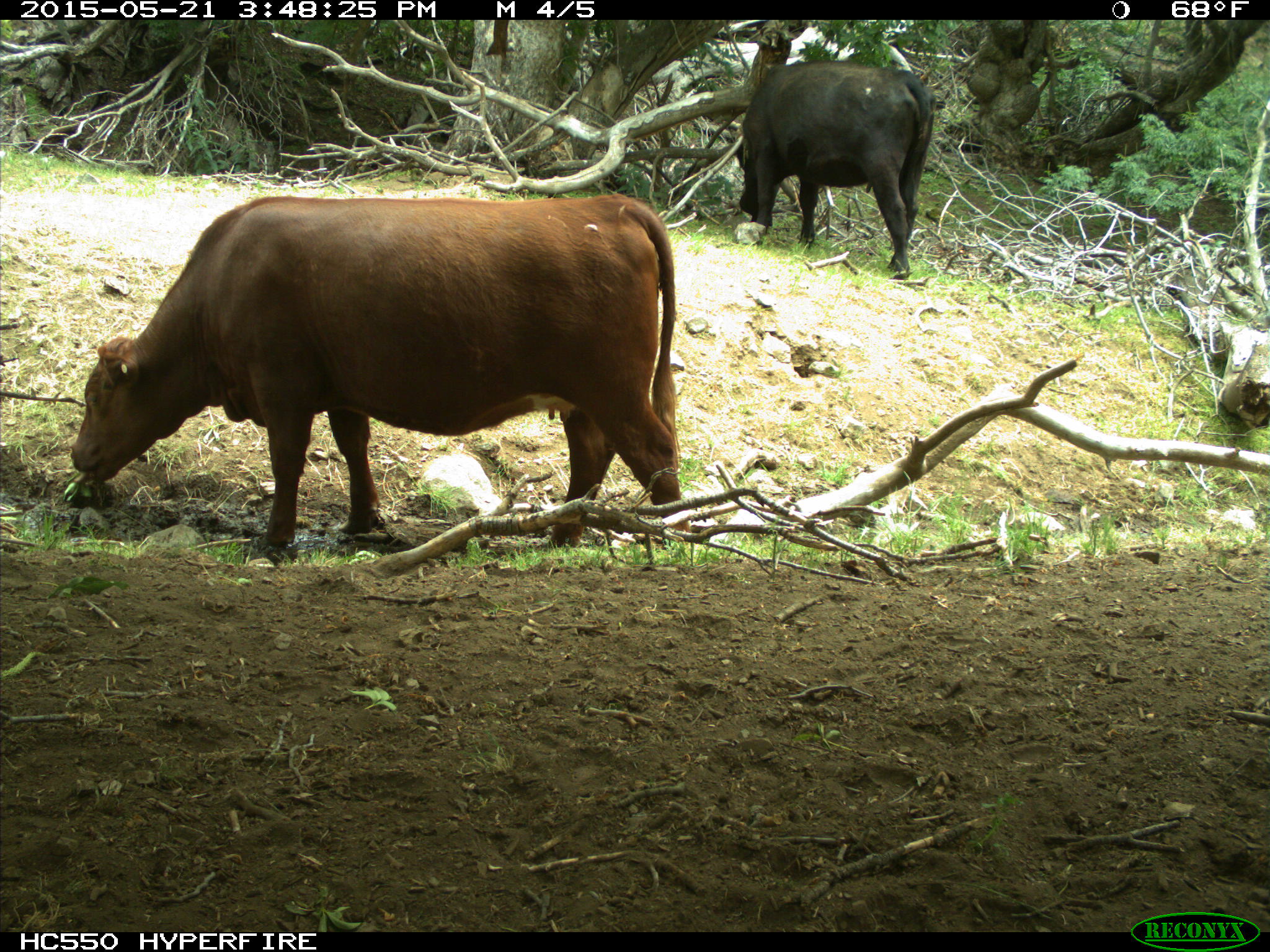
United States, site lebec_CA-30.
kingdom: Animalia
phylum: Chordata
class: Mammalia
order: Artiodactyla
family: Bovidae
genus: Bos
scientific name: Bos taurus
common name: domestic cow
Bos taurus (domestic cow).